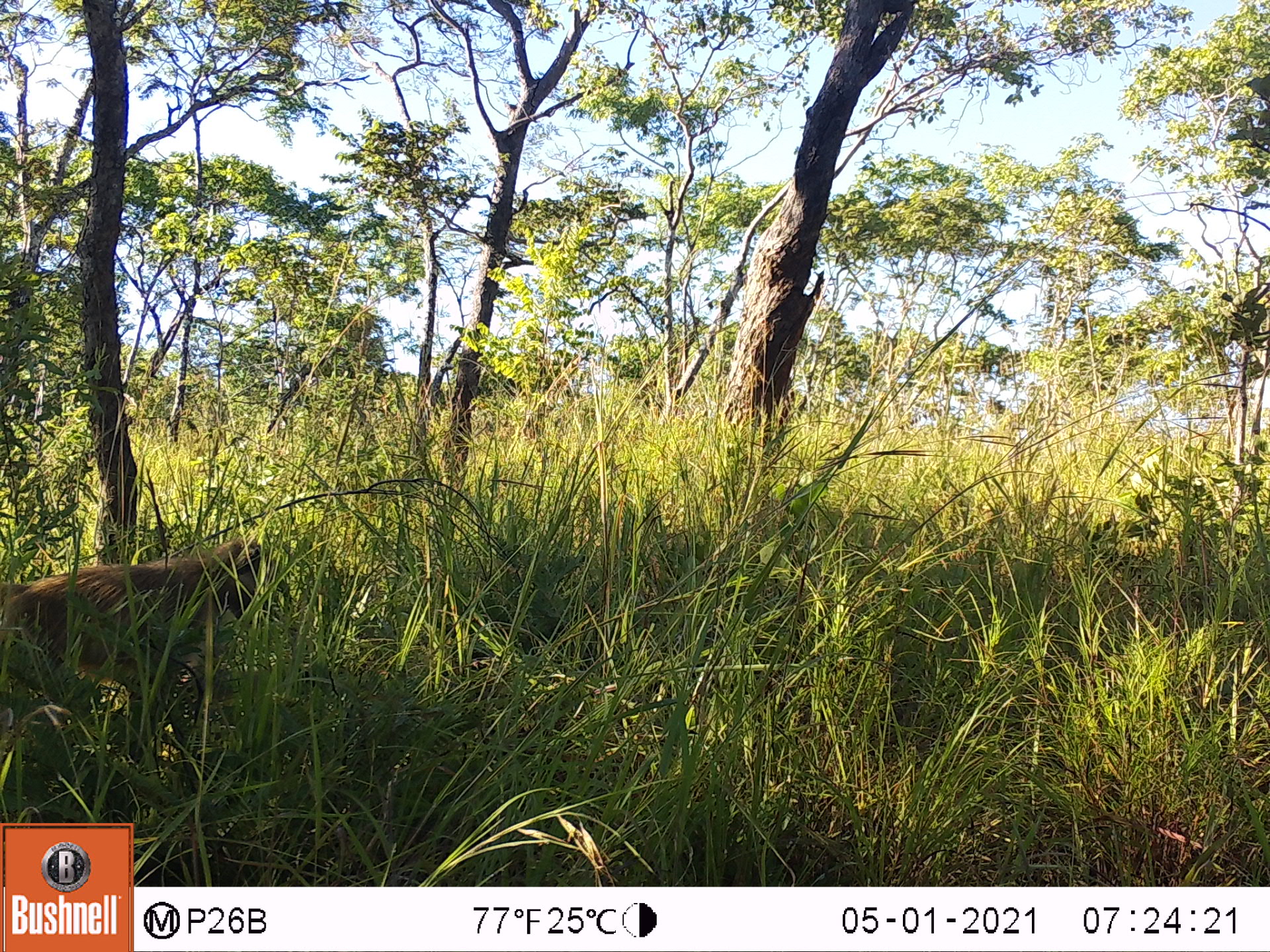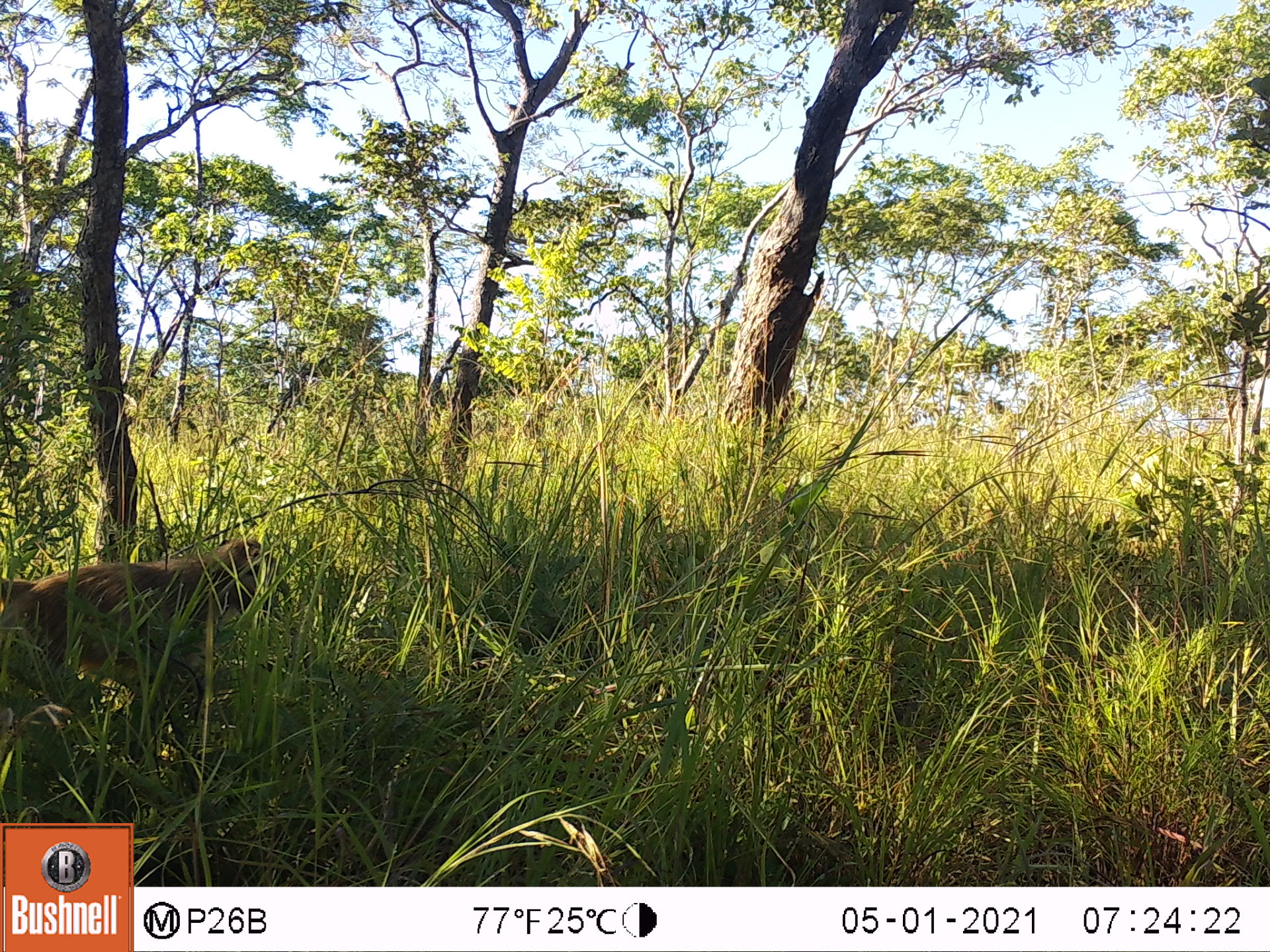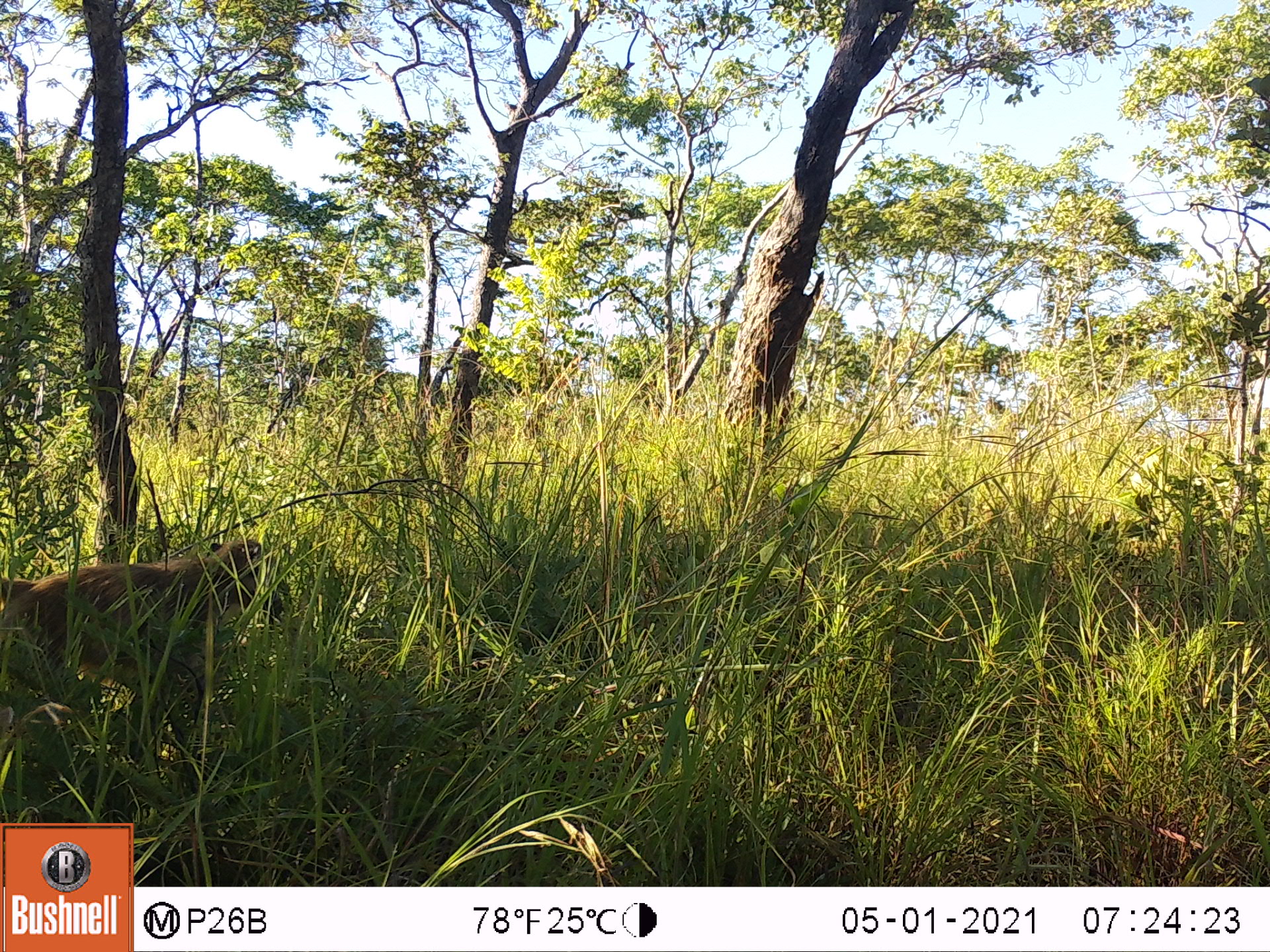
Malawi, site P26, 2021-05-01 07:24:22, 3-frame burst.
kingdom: Animalia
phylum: Chordata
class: Mammalia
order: Primates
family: Cercopithecidae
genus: Papio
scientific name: Papio cynocephalus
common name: yellow baboon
Yellow baboon (Papio cynocephalus), count 1.